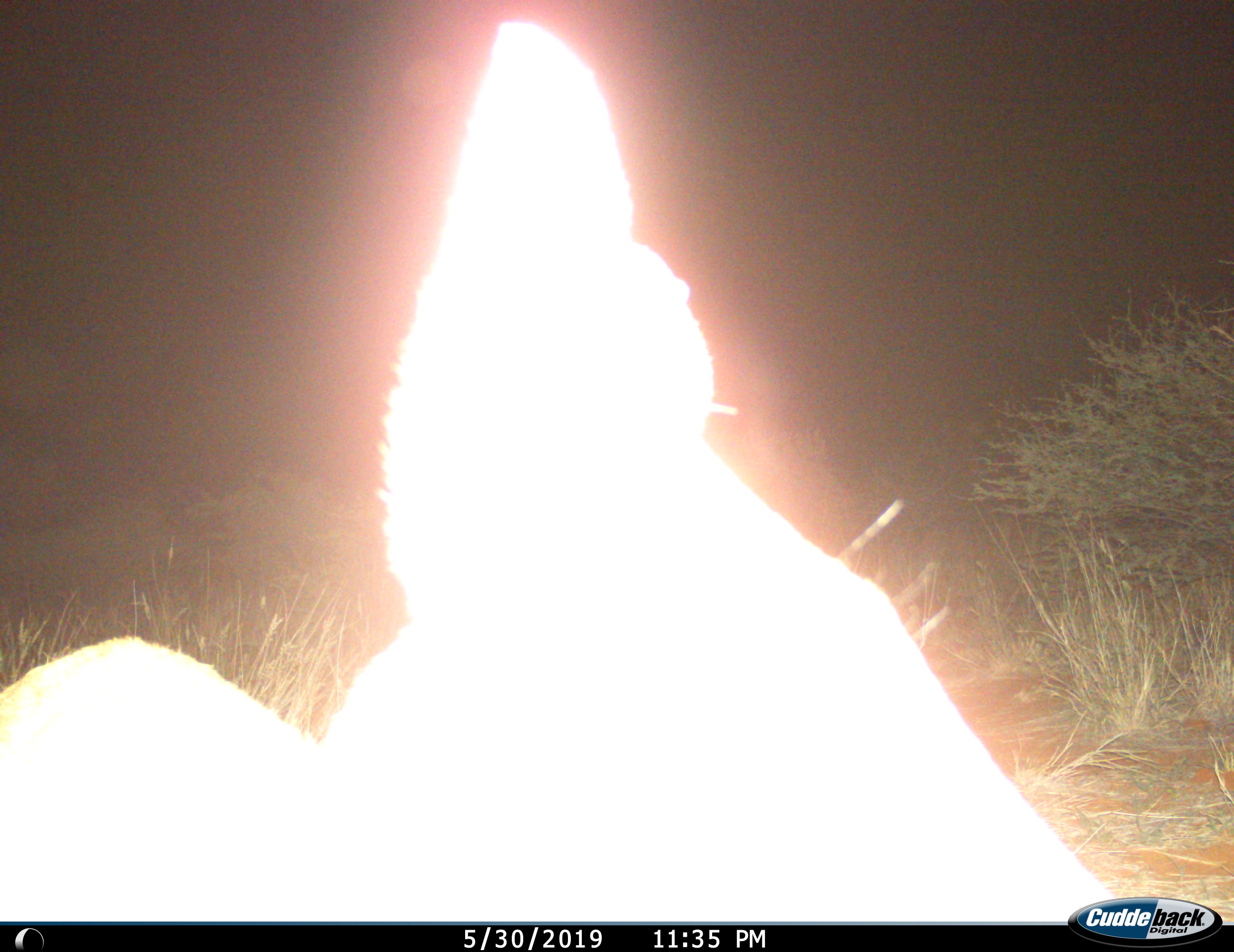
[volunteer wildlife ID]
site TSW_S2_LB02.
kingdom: Animalia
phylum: Chordata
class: Mammalia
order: Artiodactyla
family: Bovidae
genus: Raphicerus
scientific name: Raphicerus campestris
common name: steenbok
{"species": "steenbok (Raphicerus campestris)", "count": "1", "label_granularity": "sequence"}